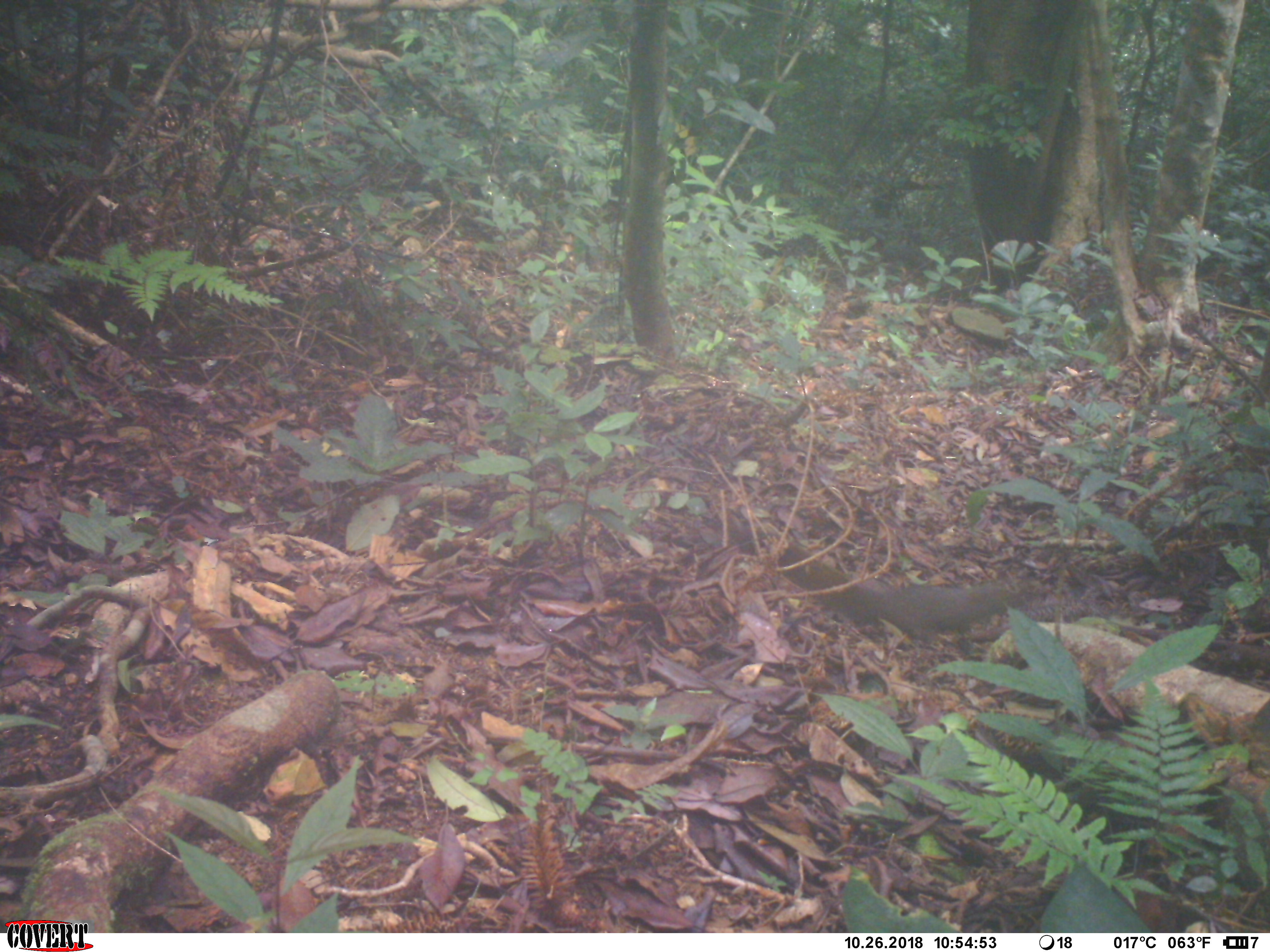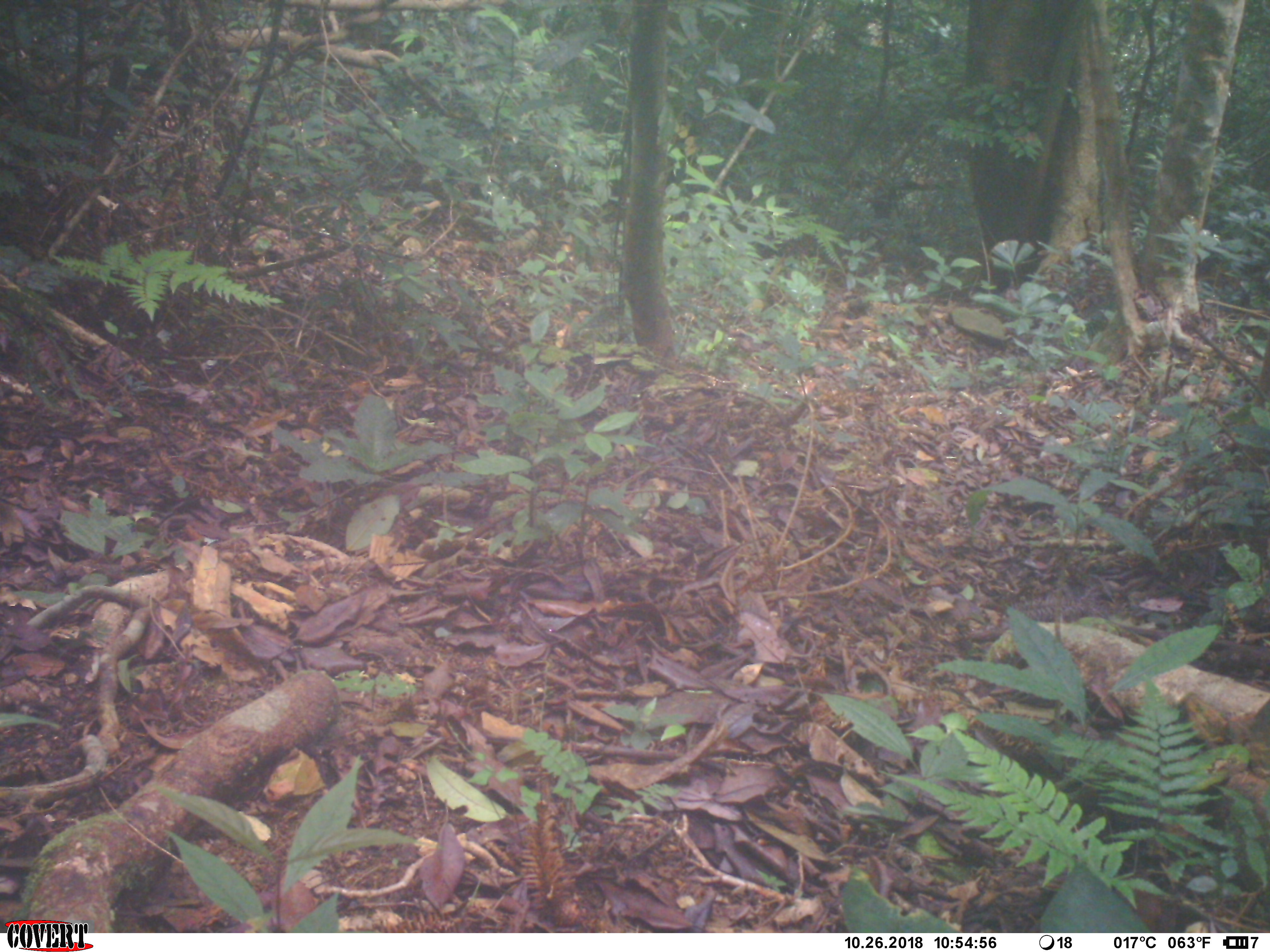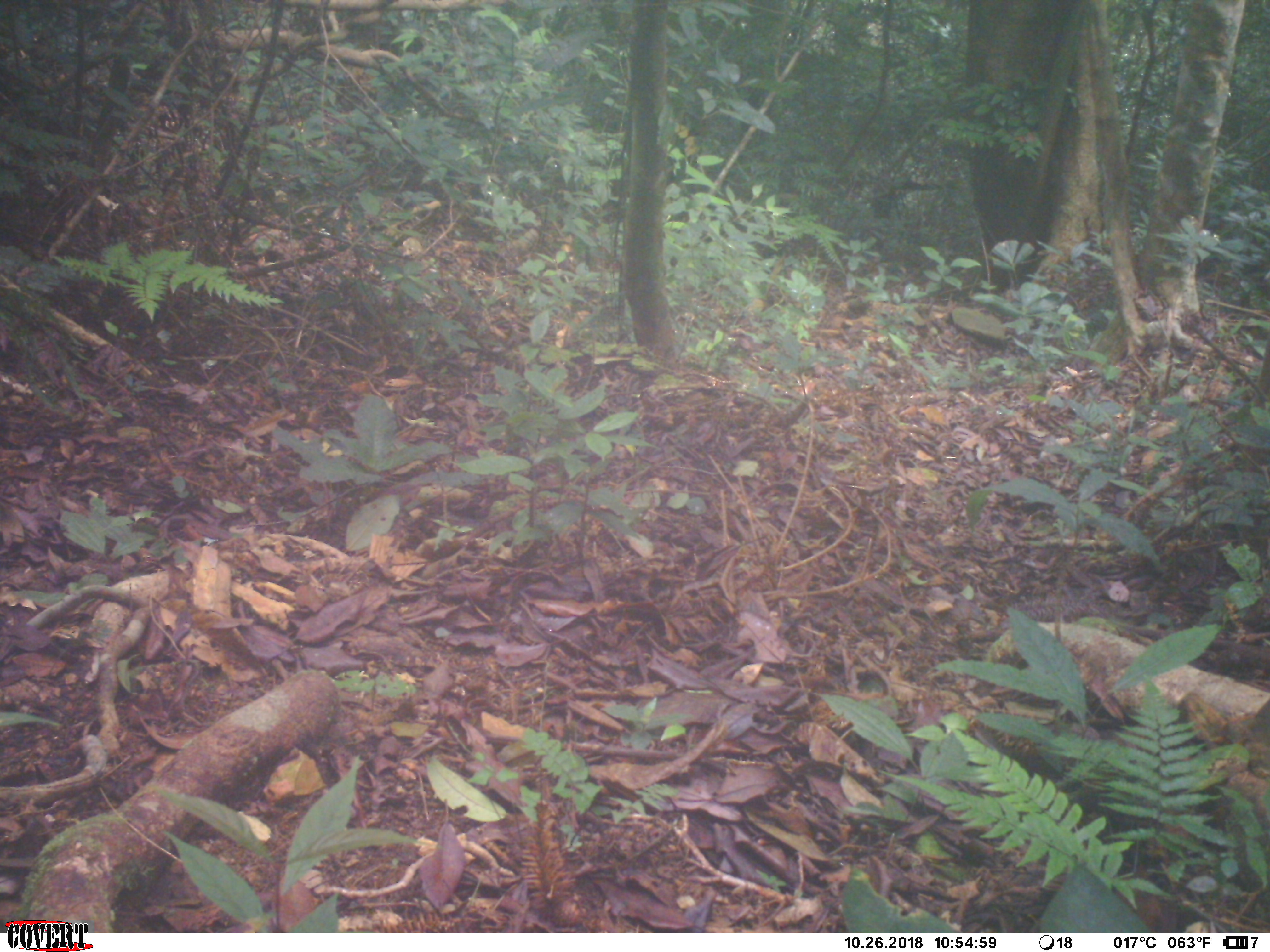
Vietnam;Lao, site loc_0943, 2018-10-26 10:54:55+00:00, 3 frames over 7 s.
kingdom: Animalia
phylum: Chordata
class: Mammalia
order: Rodentia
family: Sciuridae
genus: Sciurus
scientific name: Sciurus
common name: squirrel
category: unidentified squirrel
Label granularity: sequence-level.